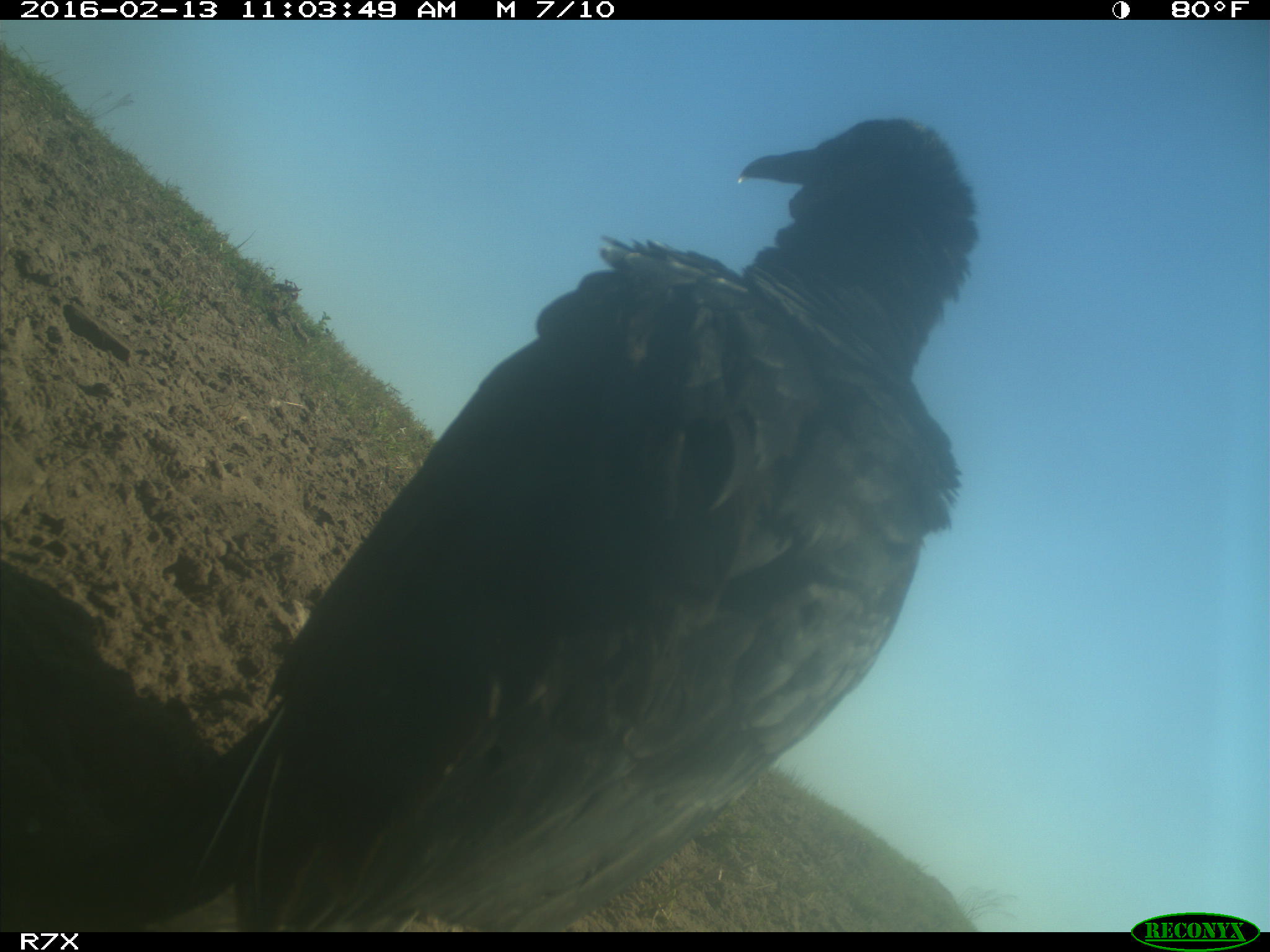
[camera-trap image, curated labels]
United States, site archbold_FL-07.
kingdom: Animalia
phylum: Chordata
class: Aves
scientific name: Aves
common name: birds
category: unidentified bird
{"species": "unidentified bird (birds) (Aves)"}